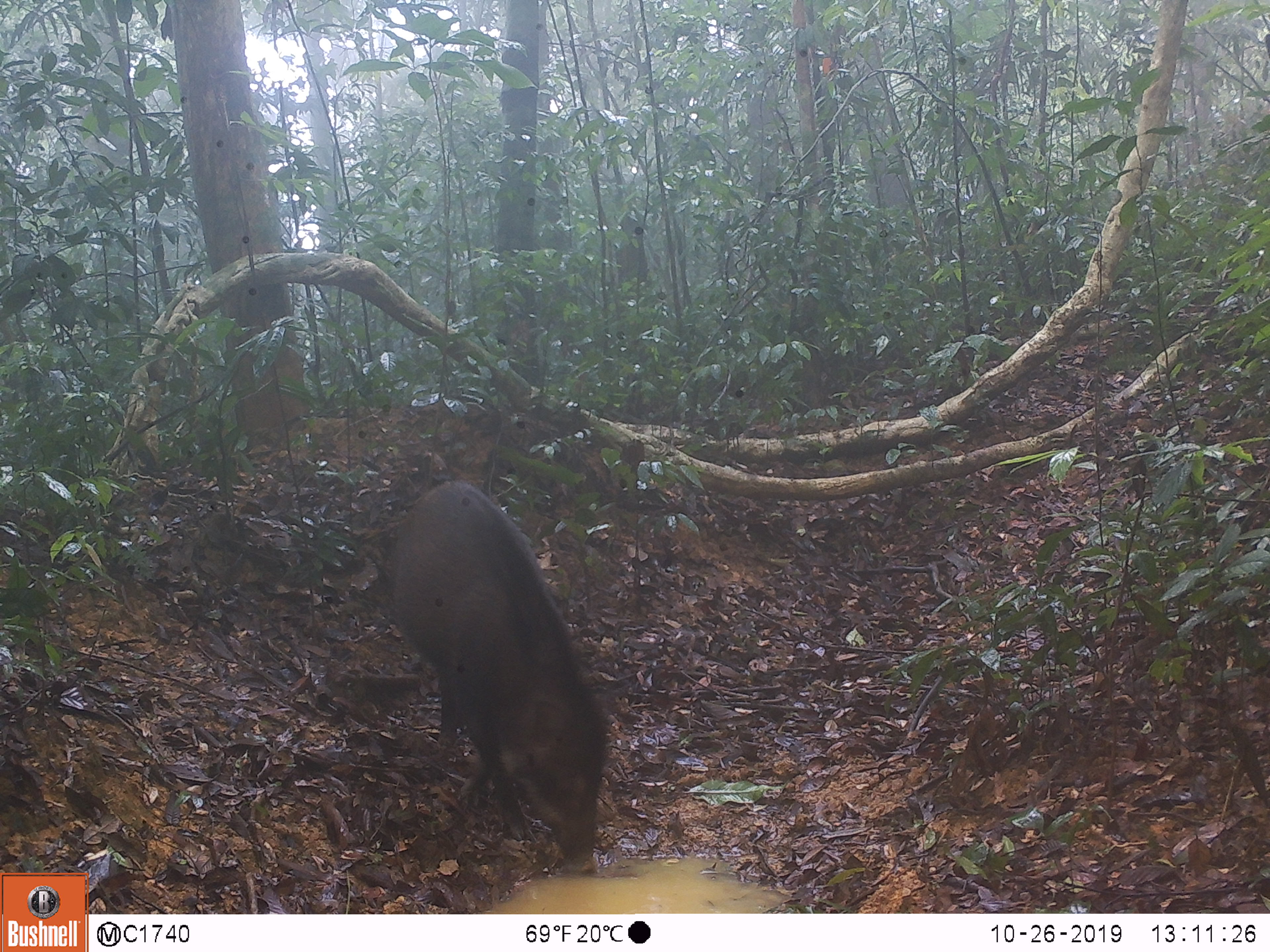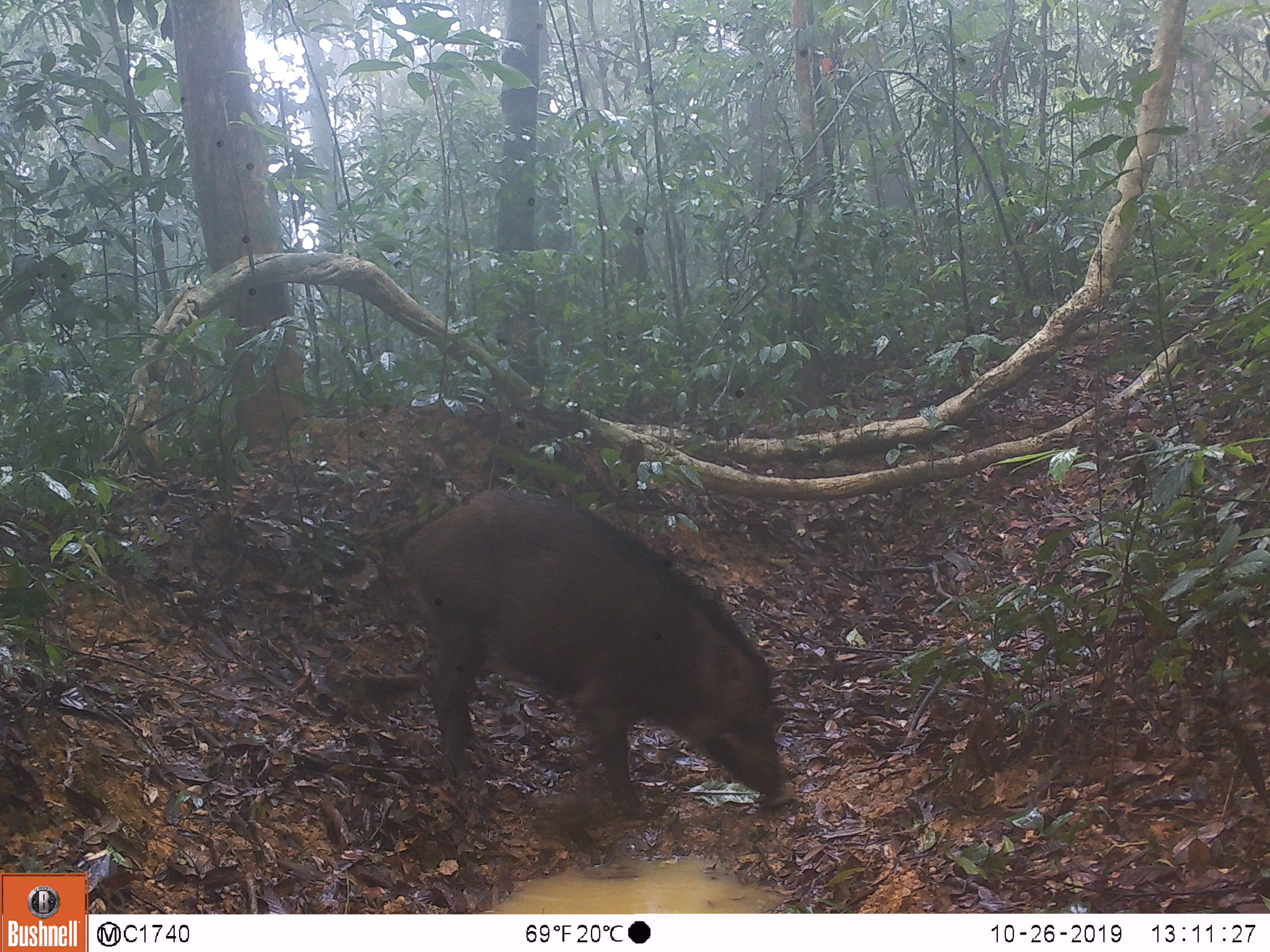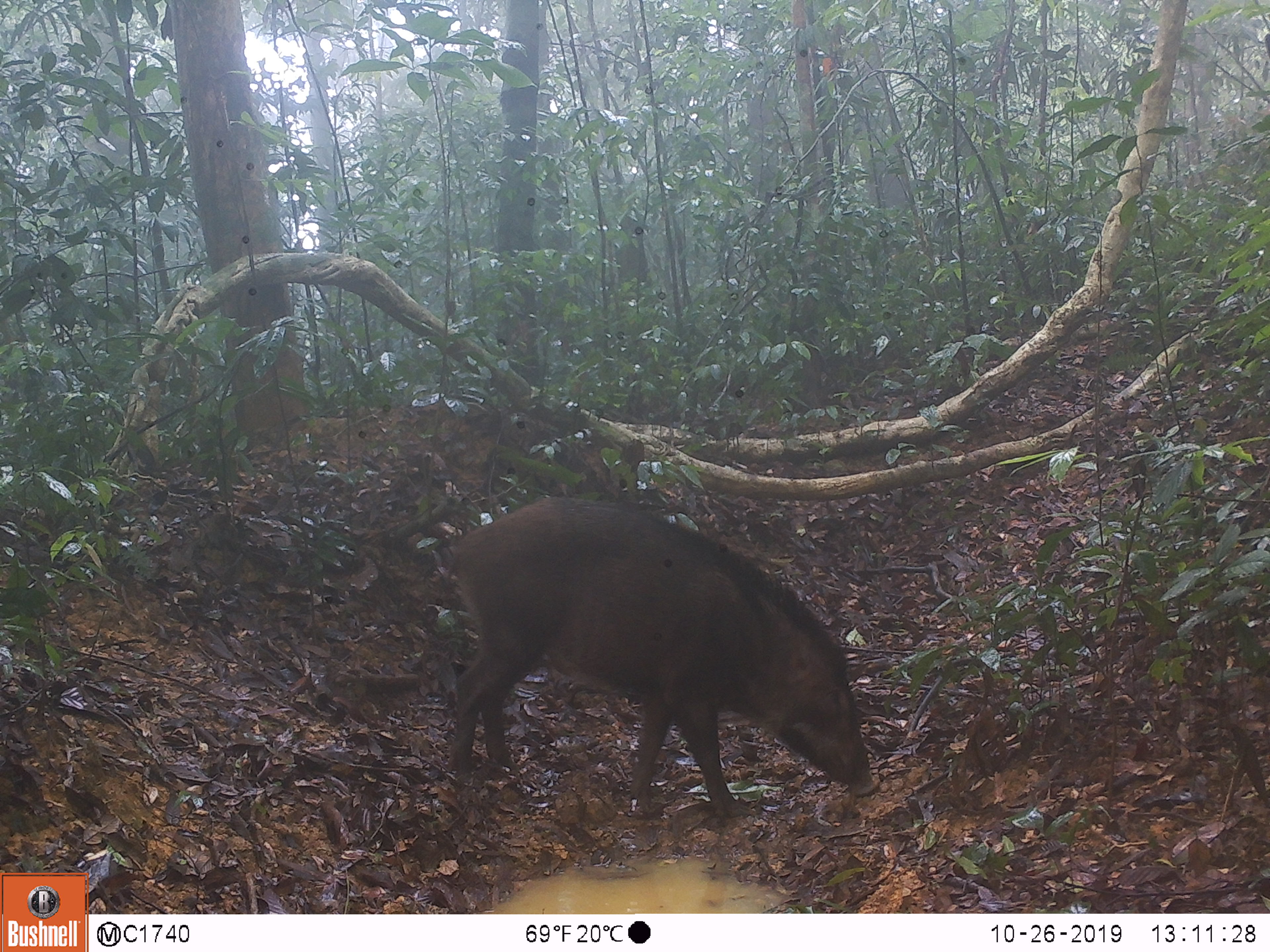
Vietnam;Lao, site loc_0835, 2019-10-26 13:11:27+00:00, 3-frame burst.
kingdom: Animalia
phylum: Chordata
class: Mammalia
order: Artiodactyla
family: Suidae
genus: Sus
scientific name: Sus scrofa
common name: eurasian wild pig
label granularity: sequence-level